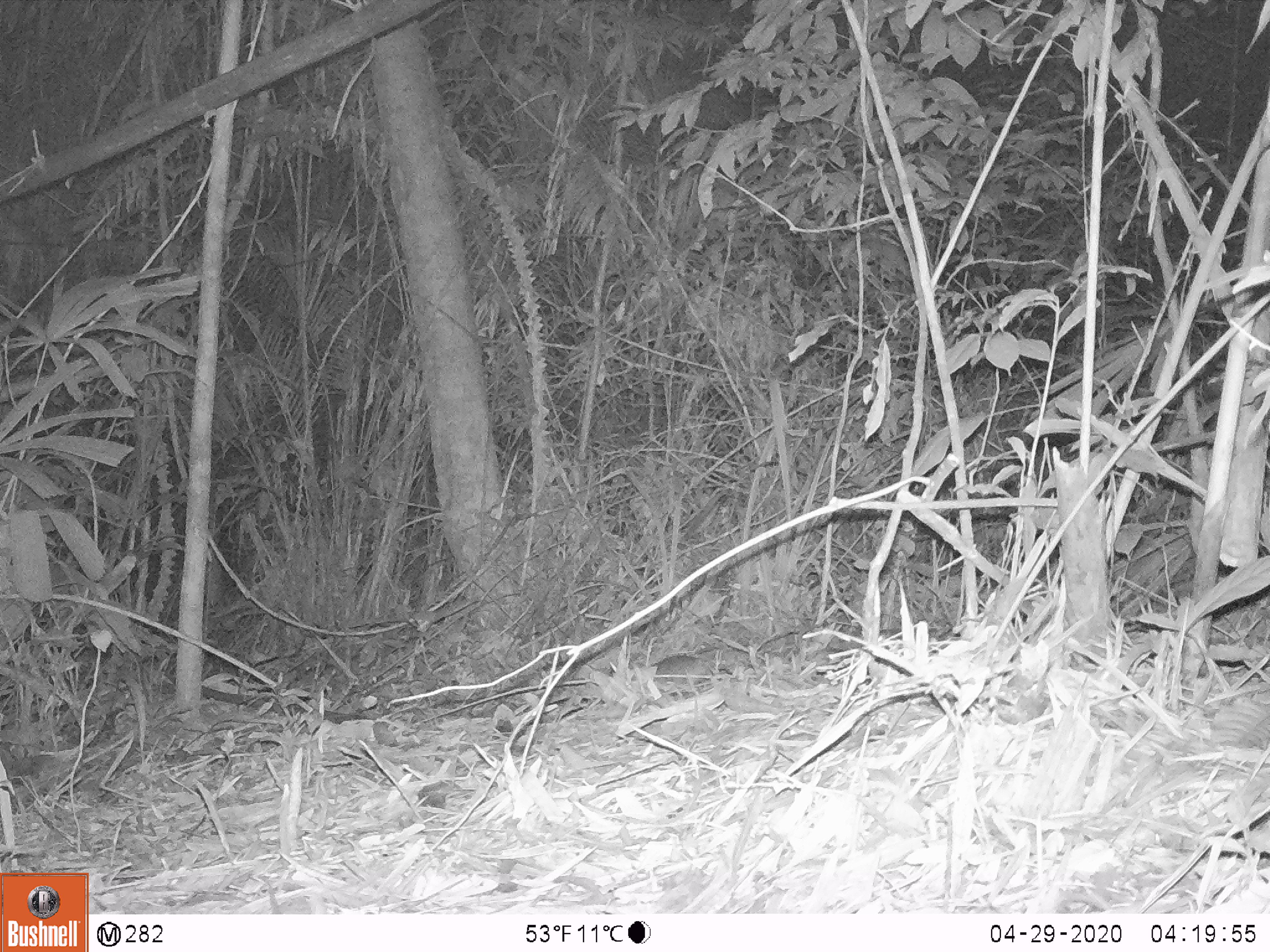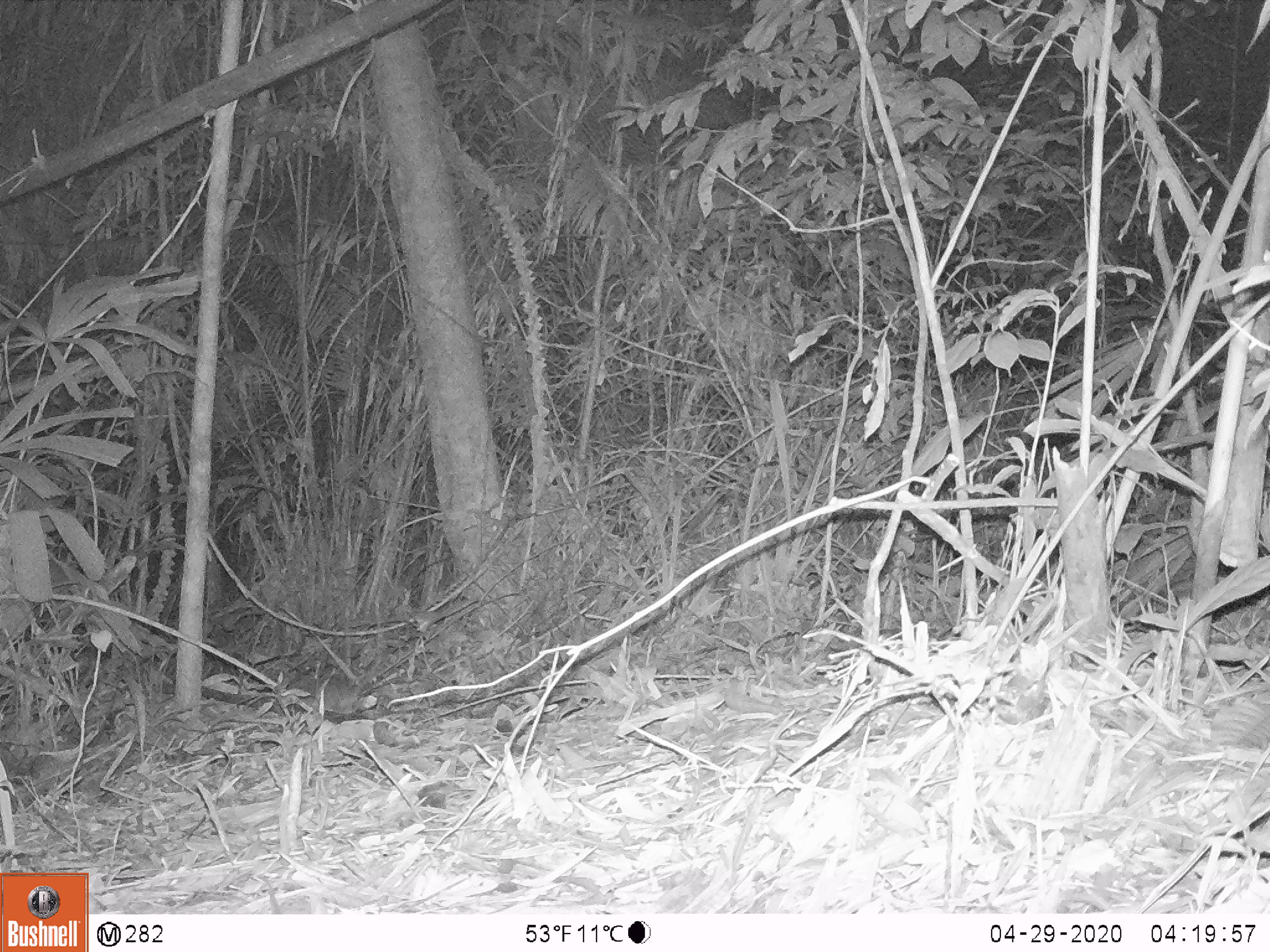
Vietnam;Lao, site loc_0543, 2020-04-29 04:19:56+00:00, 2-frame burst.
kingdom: Animalia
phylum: Chordata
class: Mammalia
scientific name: Mammalia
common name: mammal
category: unidentified small mammal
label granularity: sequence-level